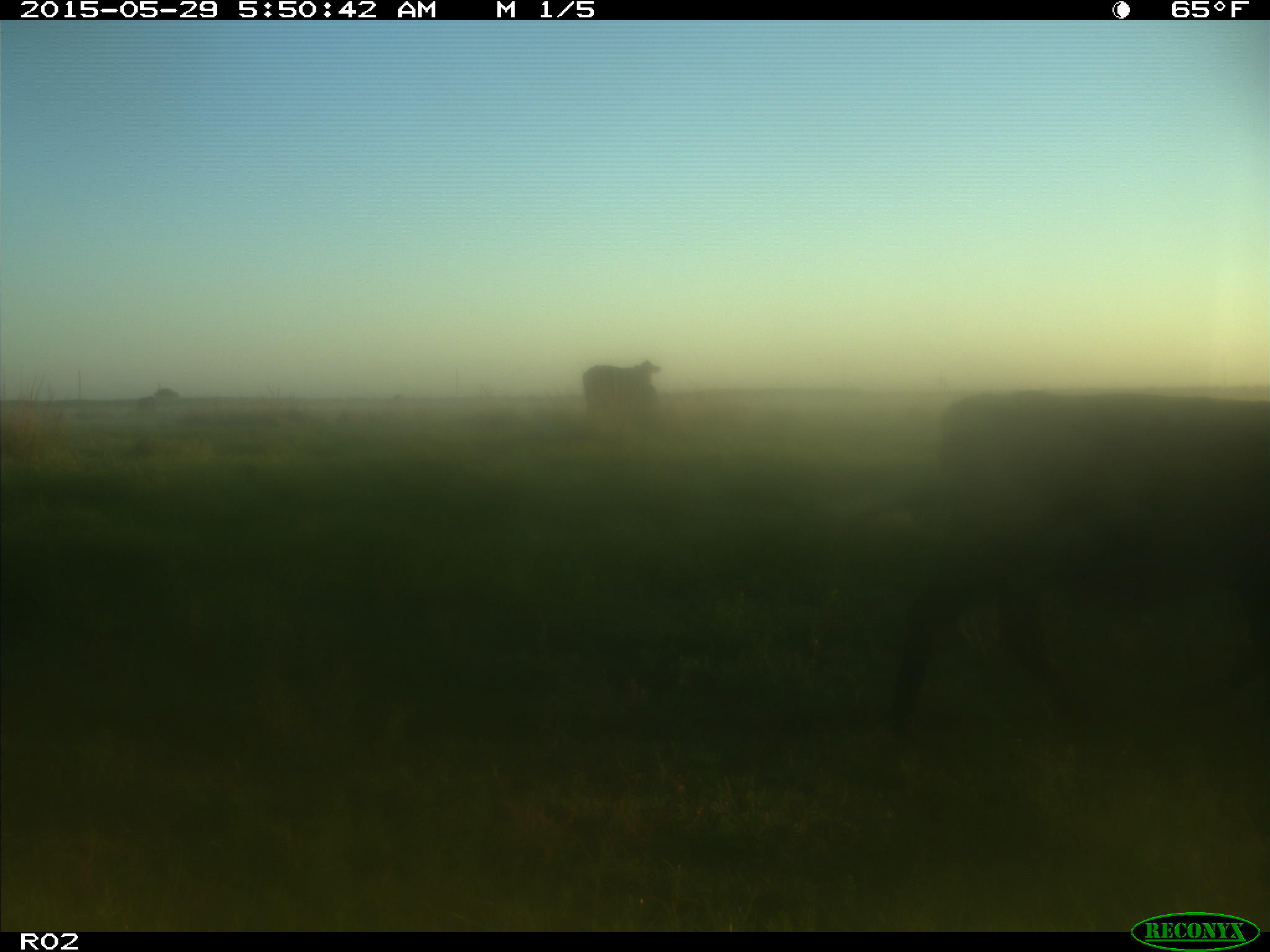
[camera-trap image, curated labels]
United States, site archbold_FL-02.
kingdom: Animalia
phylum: Chordata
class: Mammalia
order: Artiodactyla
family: Bovidae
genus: Bos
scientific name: Bos taurus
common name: domestic cow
Bos taurus (domestic cow).